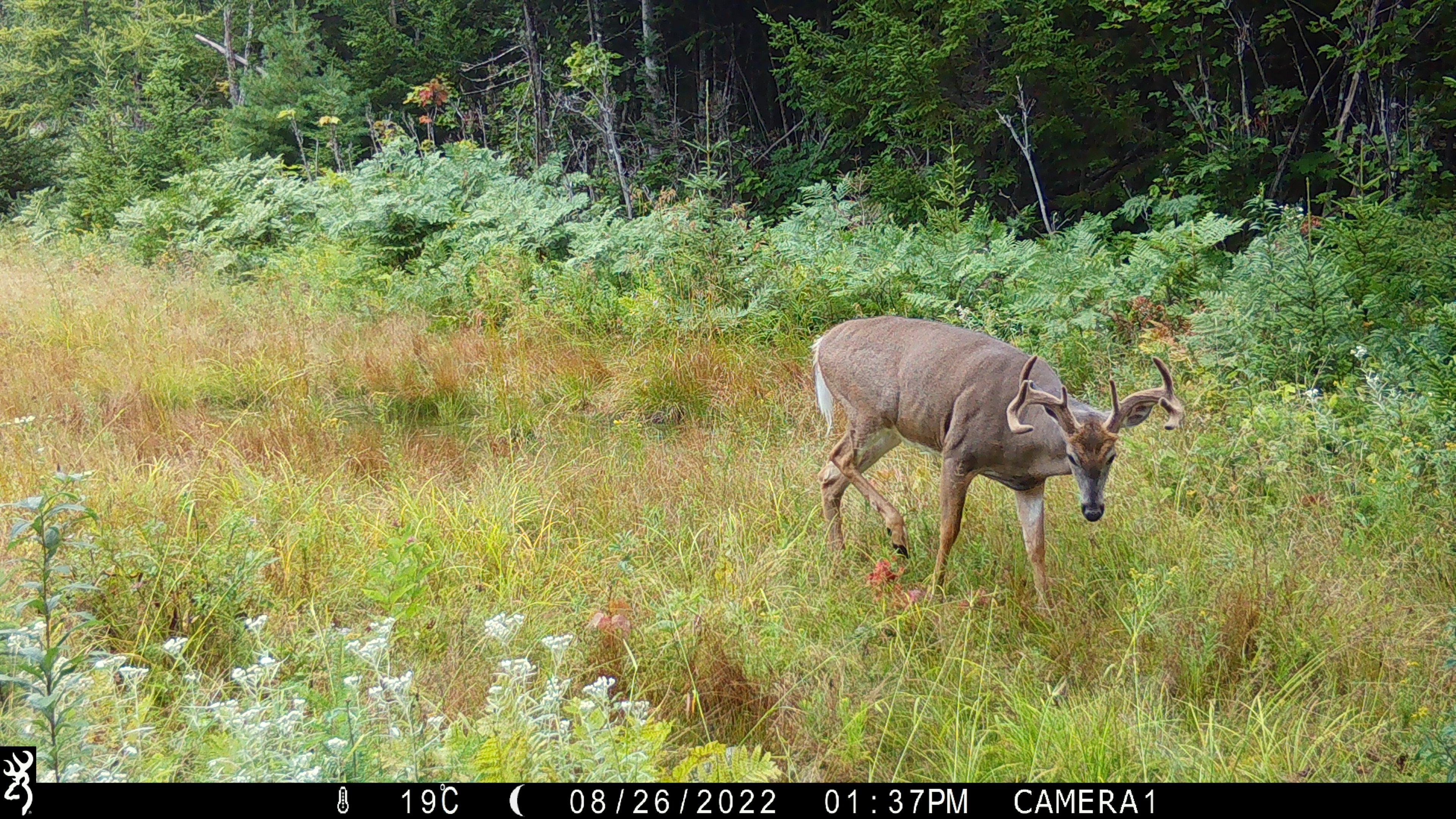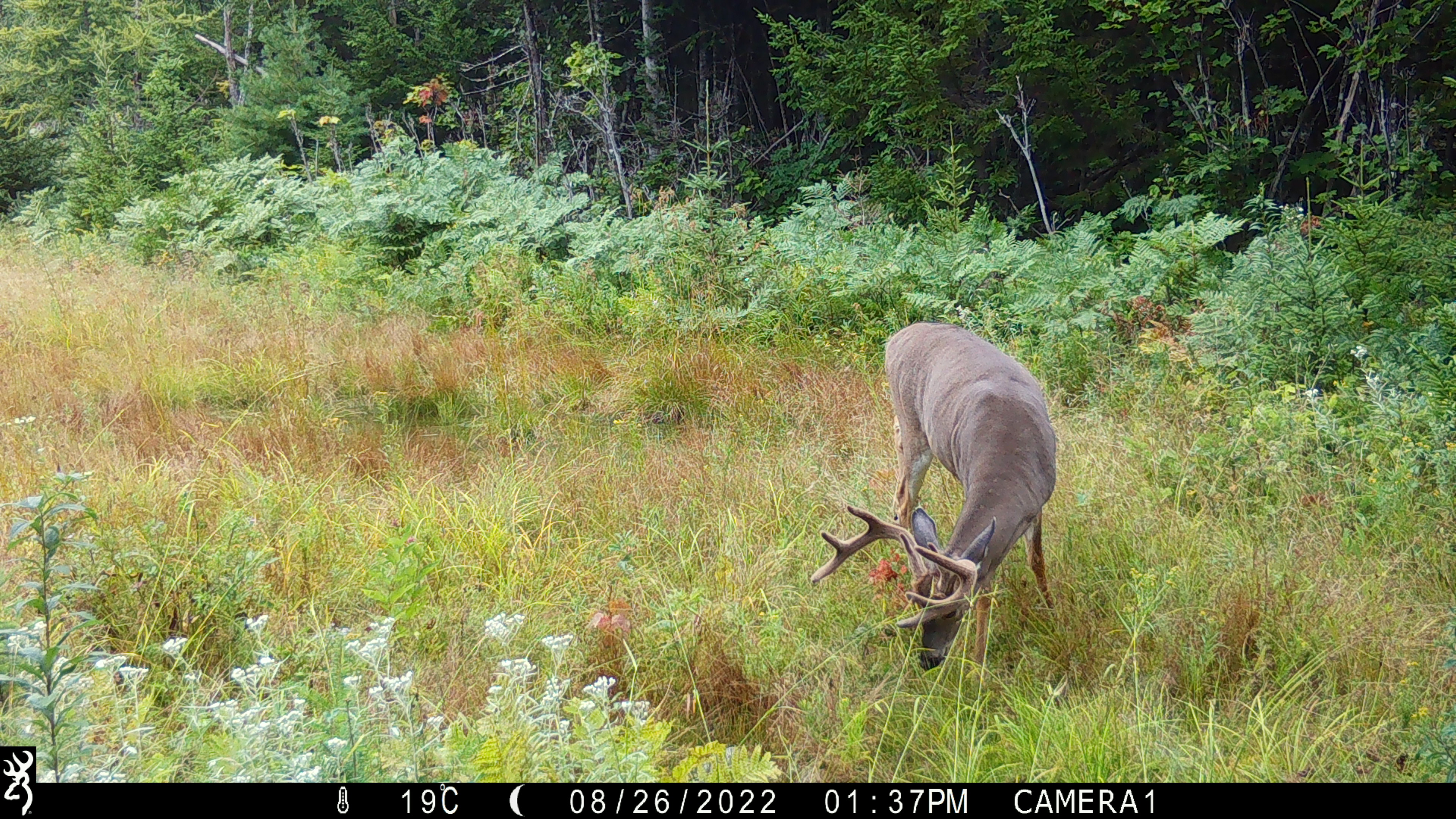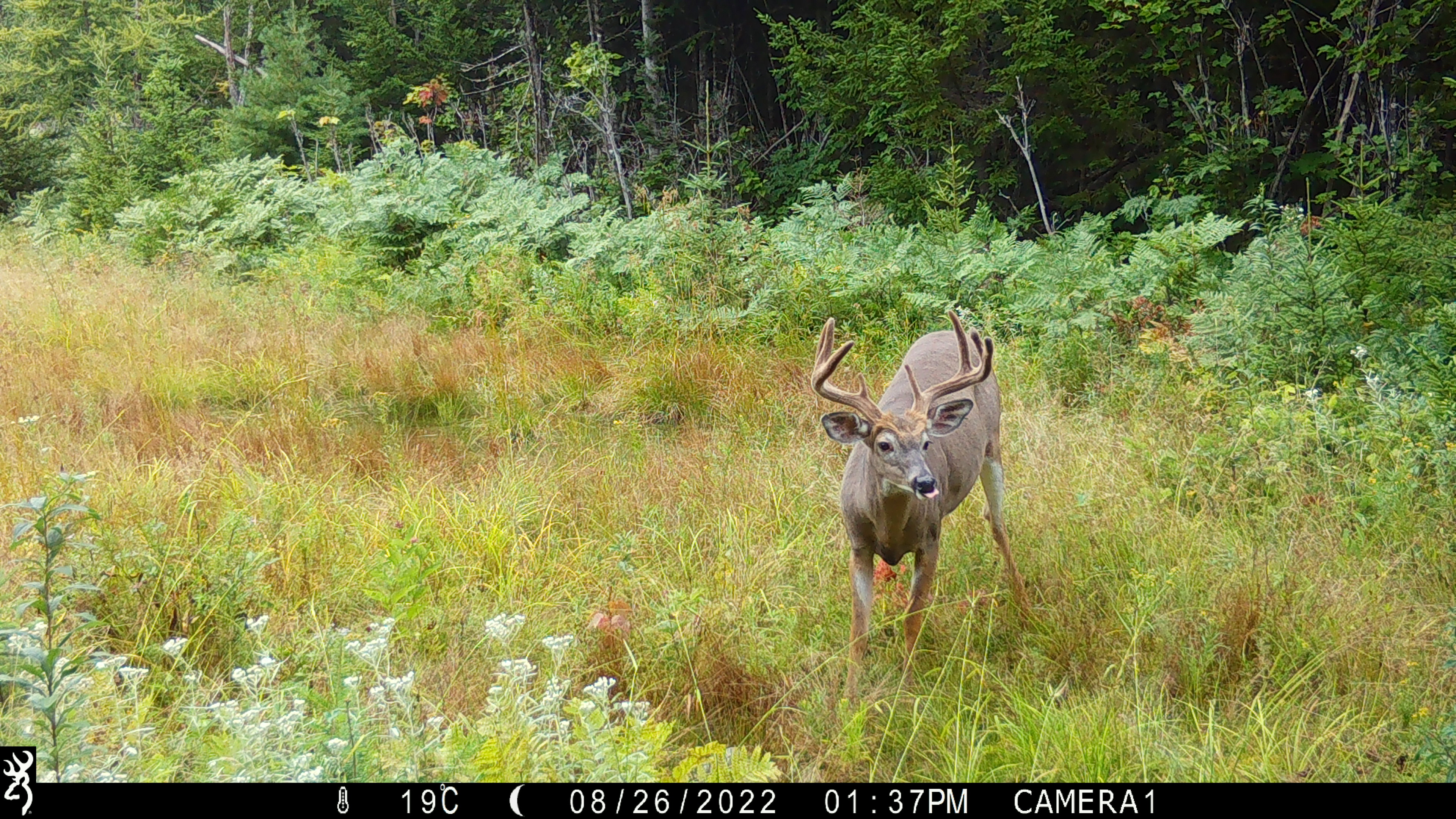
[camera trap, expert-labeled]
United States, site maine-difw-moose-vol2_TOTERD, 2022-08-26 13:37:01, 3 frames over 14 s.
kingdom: Animalia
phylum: Chordata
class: Mammalia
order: Artiodactyla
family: Cervidae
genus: Odocoileus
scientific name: Odocoileus virginianus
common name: white-tailed deer